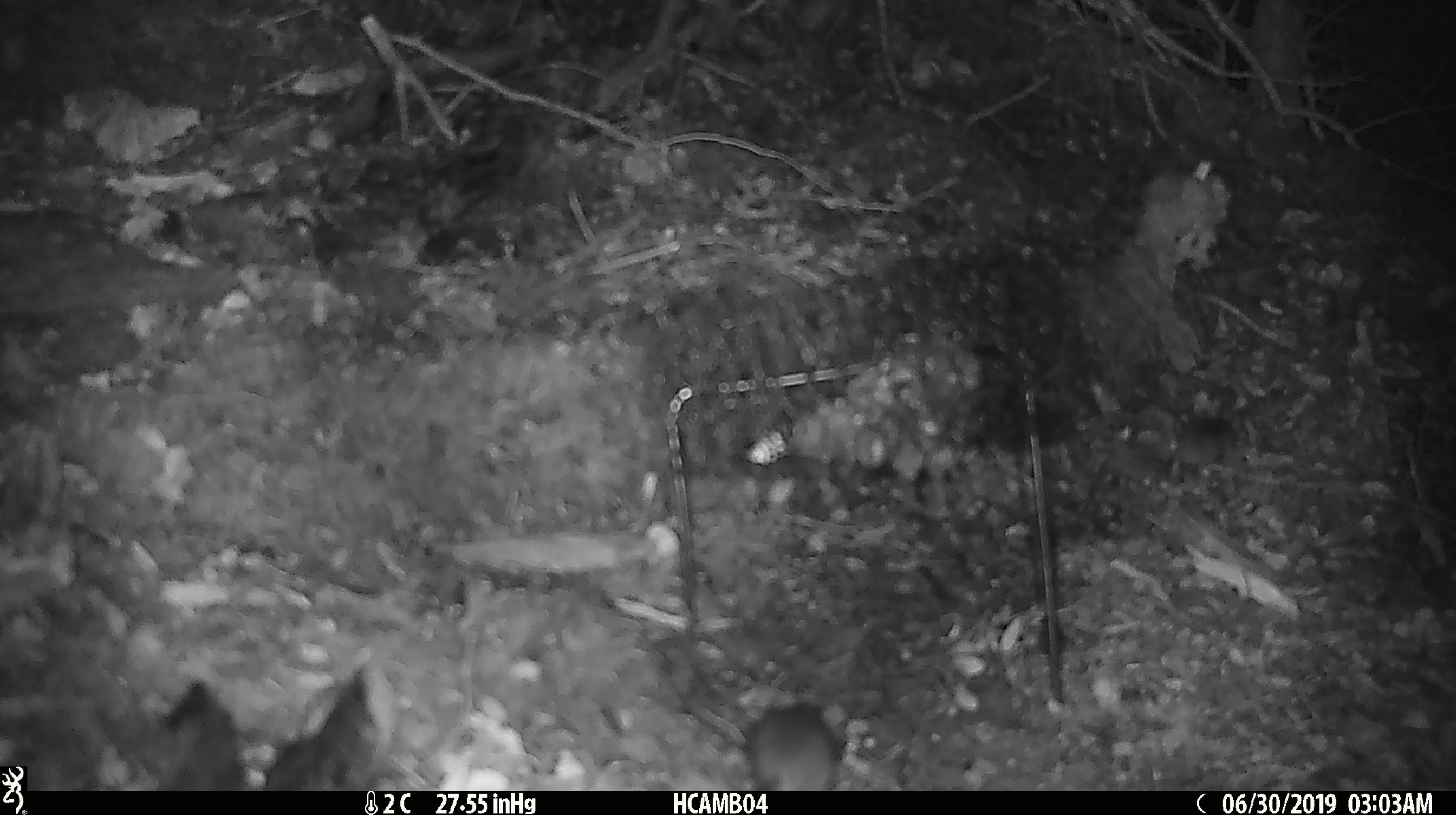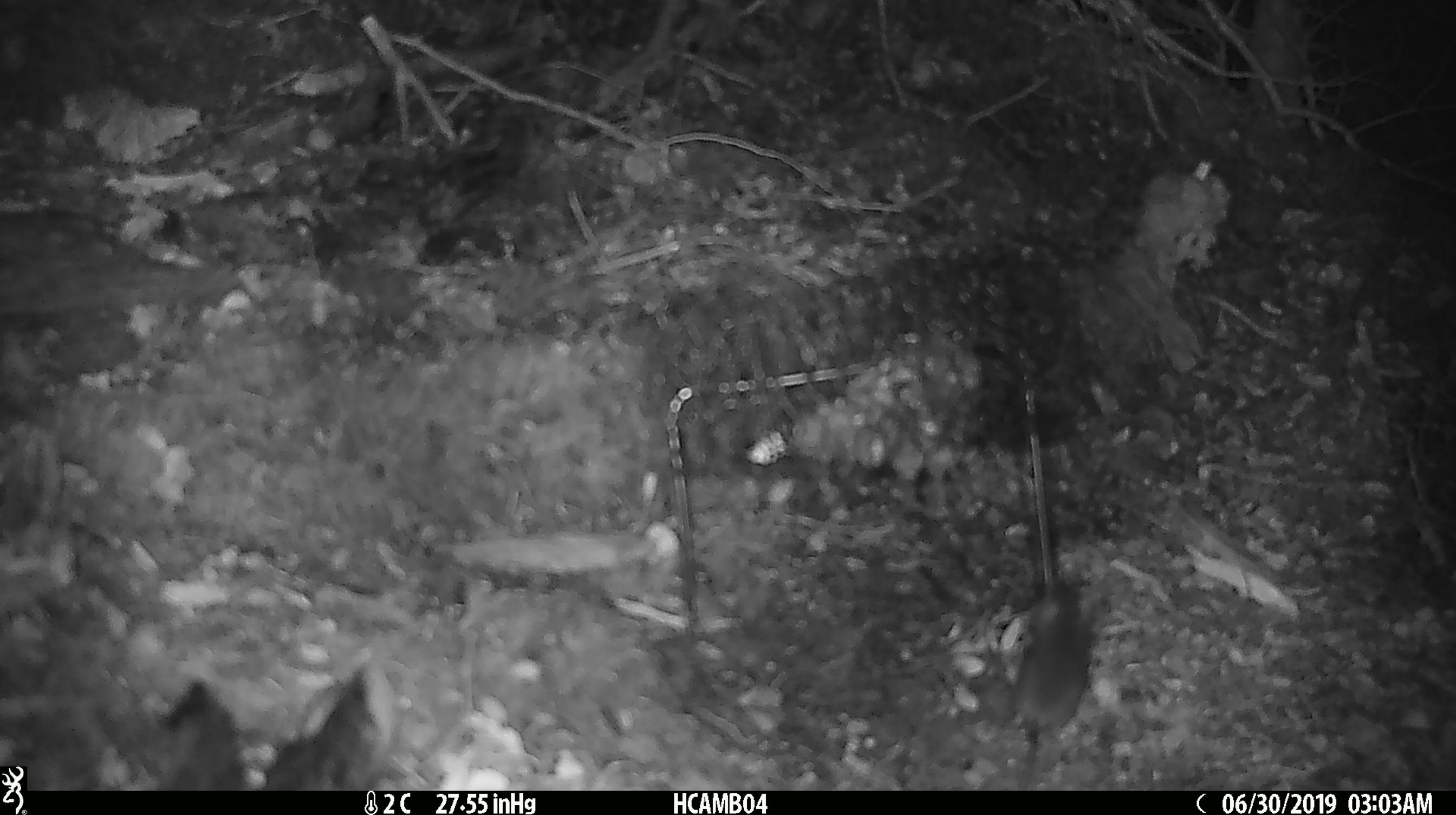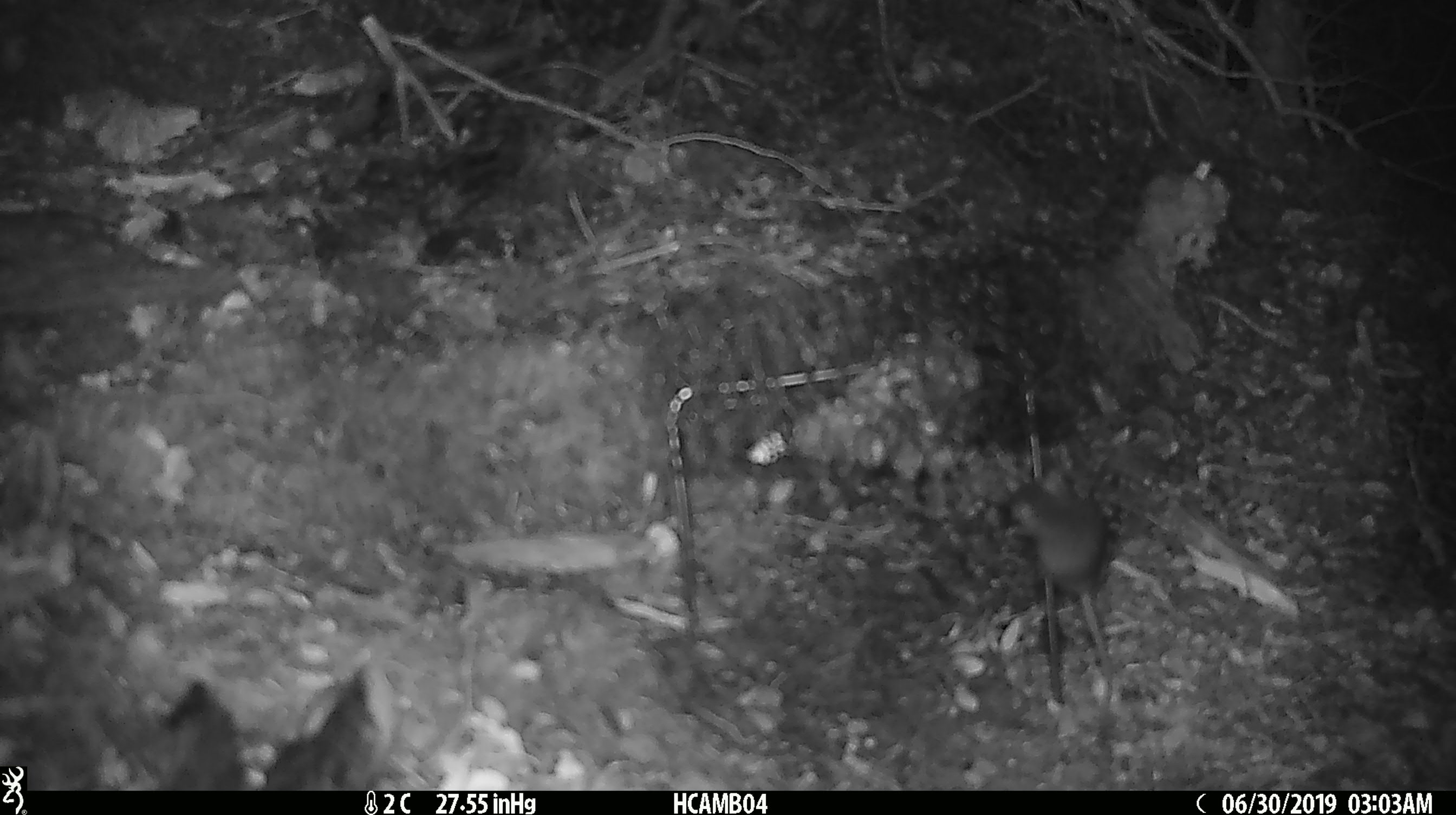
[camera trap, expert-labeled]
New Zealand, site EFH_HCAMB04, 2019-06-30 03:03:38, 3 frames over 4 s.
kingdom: Animalia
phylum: Chordata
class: Mammalia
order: Rodentia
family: Muridae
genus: Mus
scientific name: Mus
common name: mouse